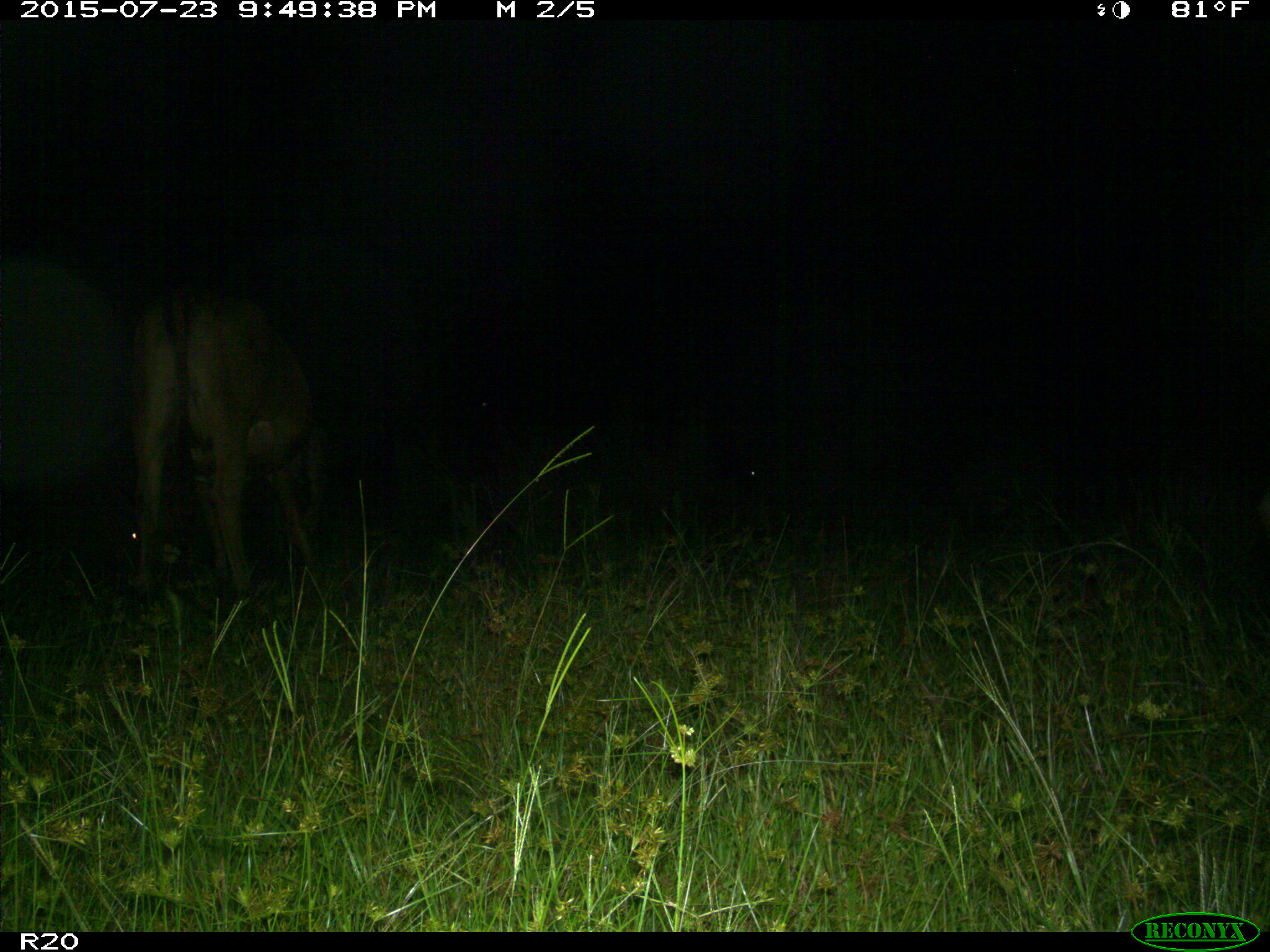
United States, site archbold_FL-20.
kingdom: Animalia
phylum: Chordata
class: Mammalia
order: Artiodactyla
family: Bovidae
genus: Bos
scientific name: Bos taurus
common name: domestic cow